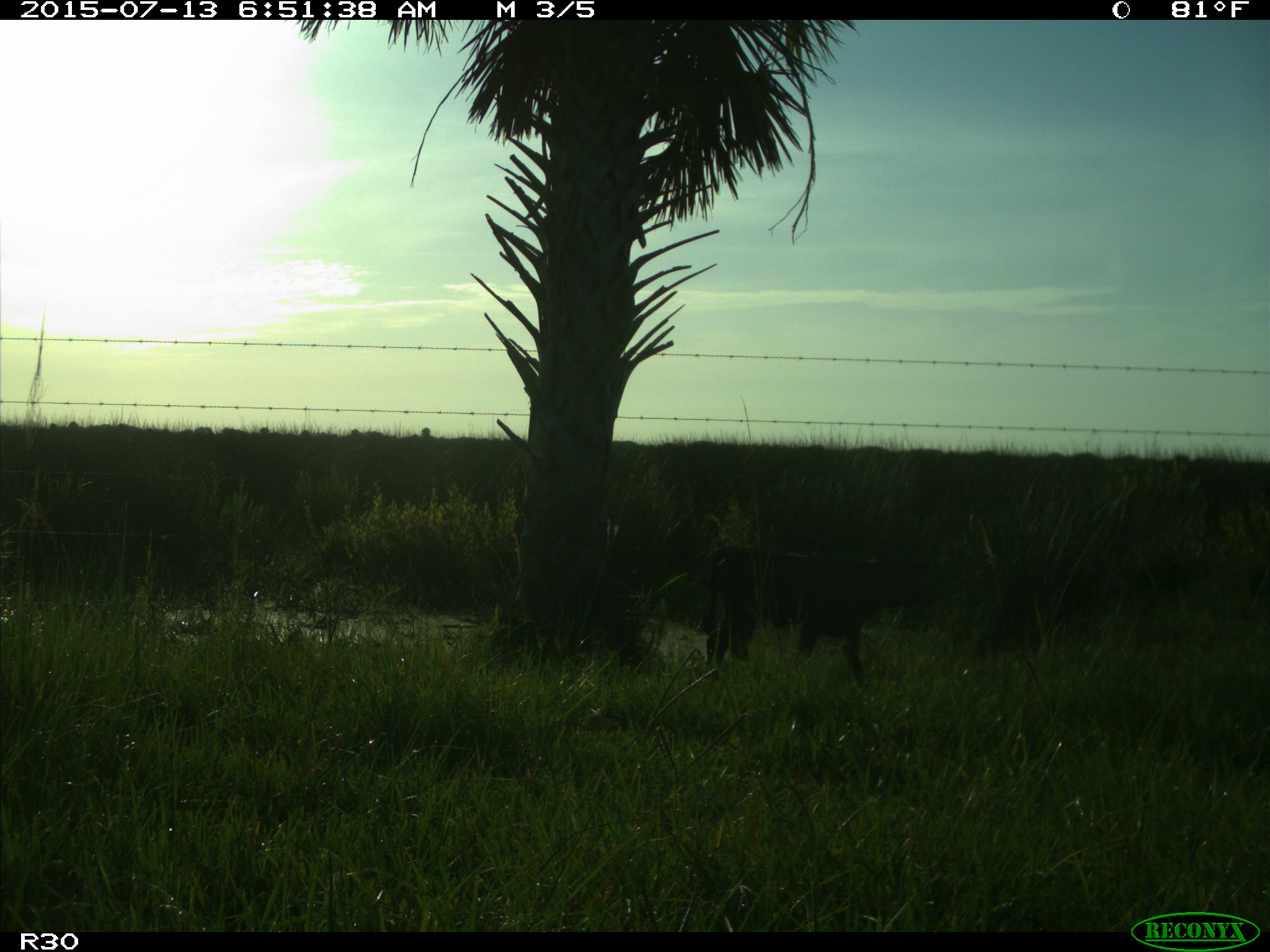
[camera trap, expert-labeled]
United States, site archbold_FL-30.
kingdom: Animalia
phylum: Chordata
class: Mammalia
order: Artiodactyla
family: Bovidae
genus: Bos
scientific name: Bos taurus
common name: domestic cow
Bos taurus (domestic cow).